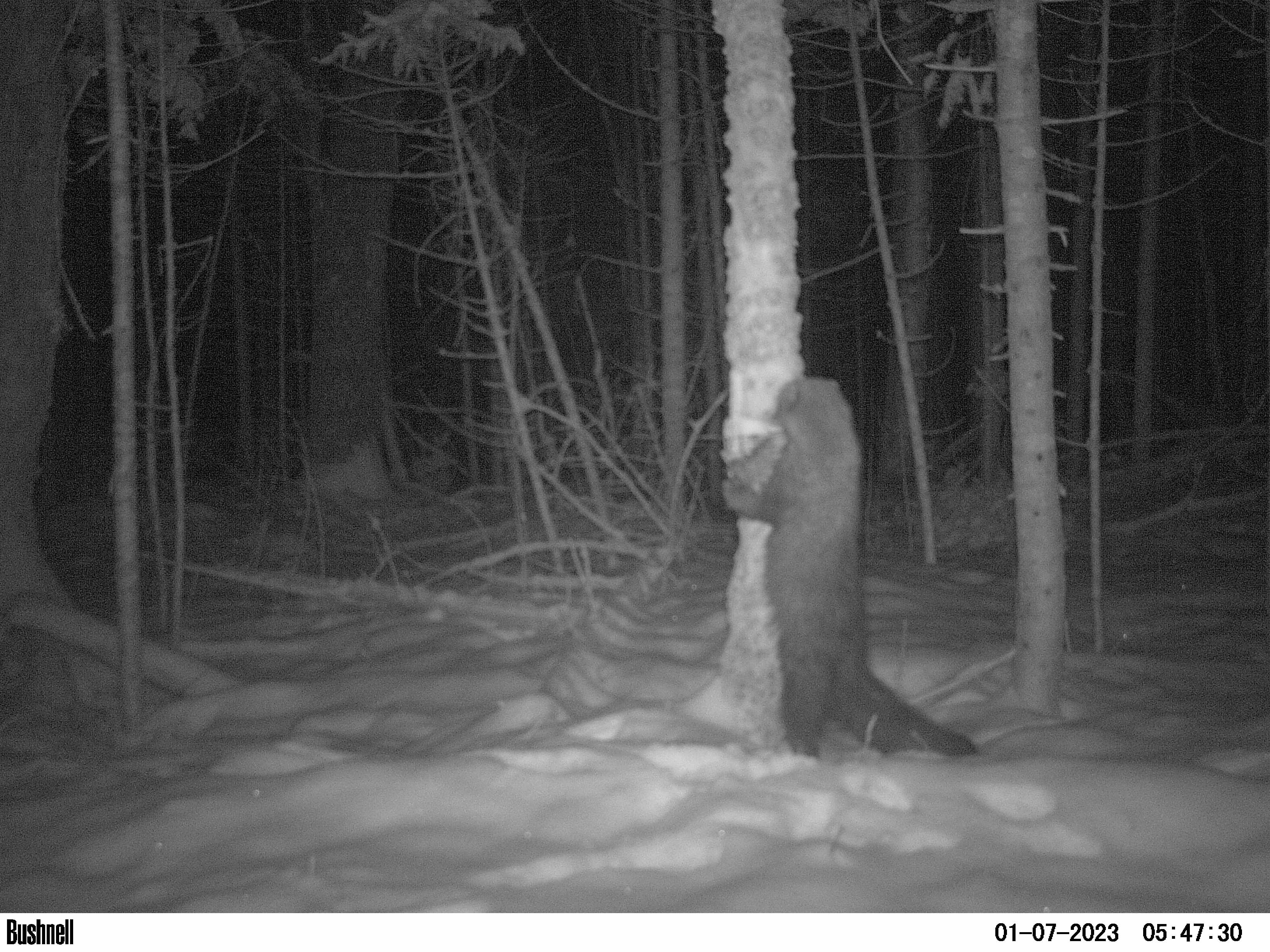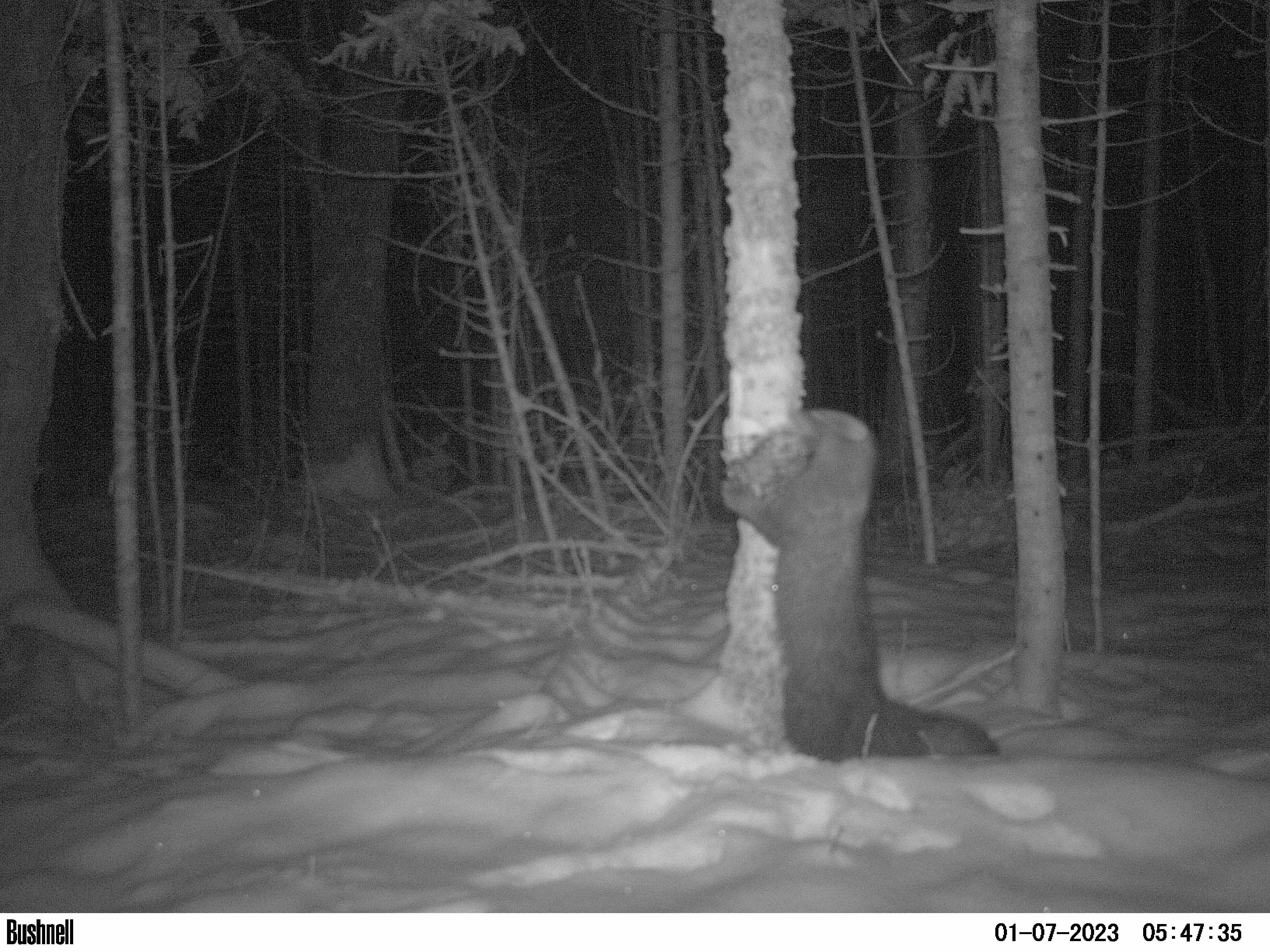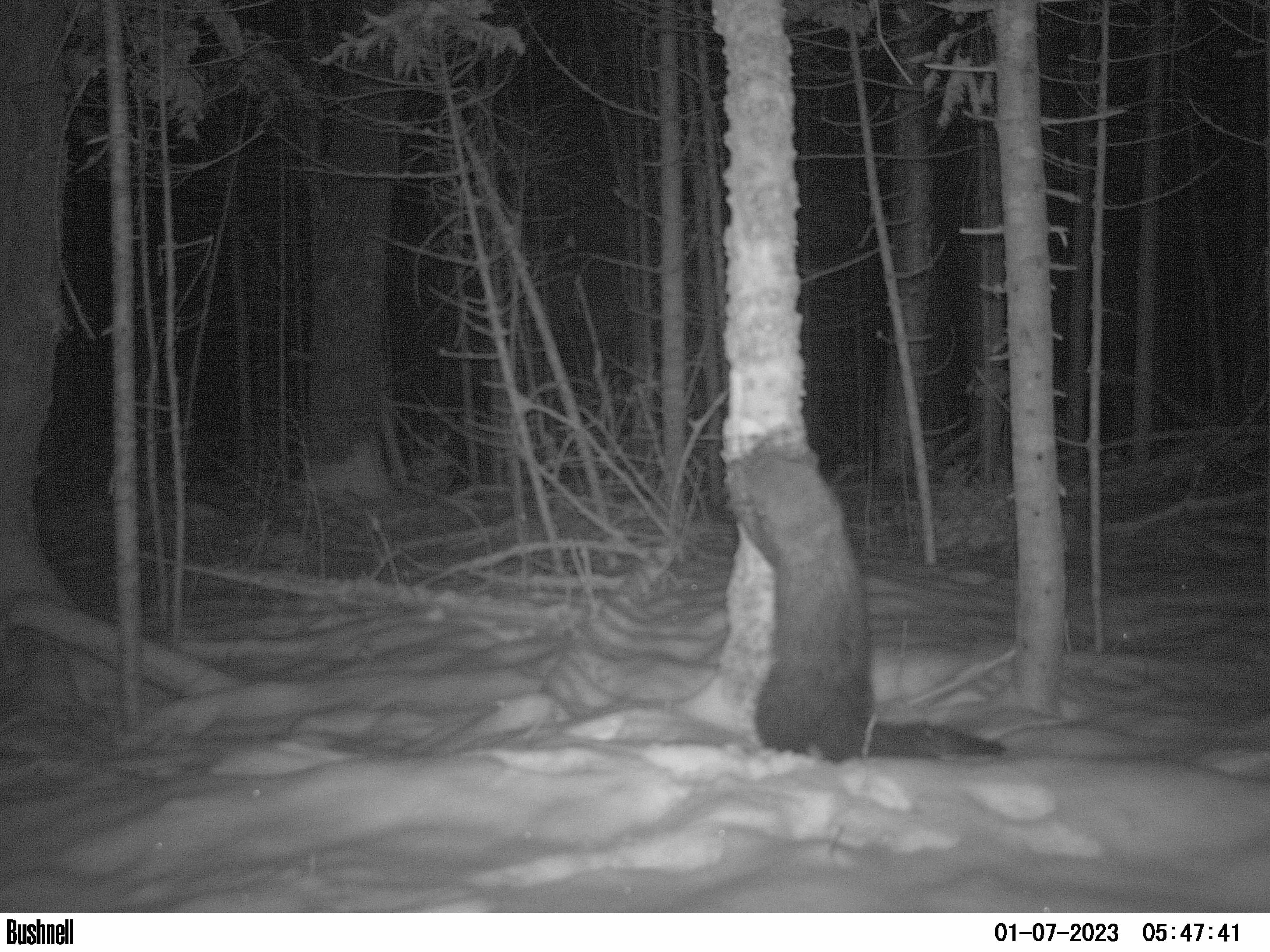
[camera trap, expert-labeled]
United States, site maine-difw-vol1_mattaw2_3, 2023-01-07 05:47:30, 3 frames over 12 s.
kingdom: Animalia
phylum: Chordata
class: Mammalia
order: Carnivora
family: Mustelidae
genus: Pekania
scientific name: Pekania pennanti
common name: fisher